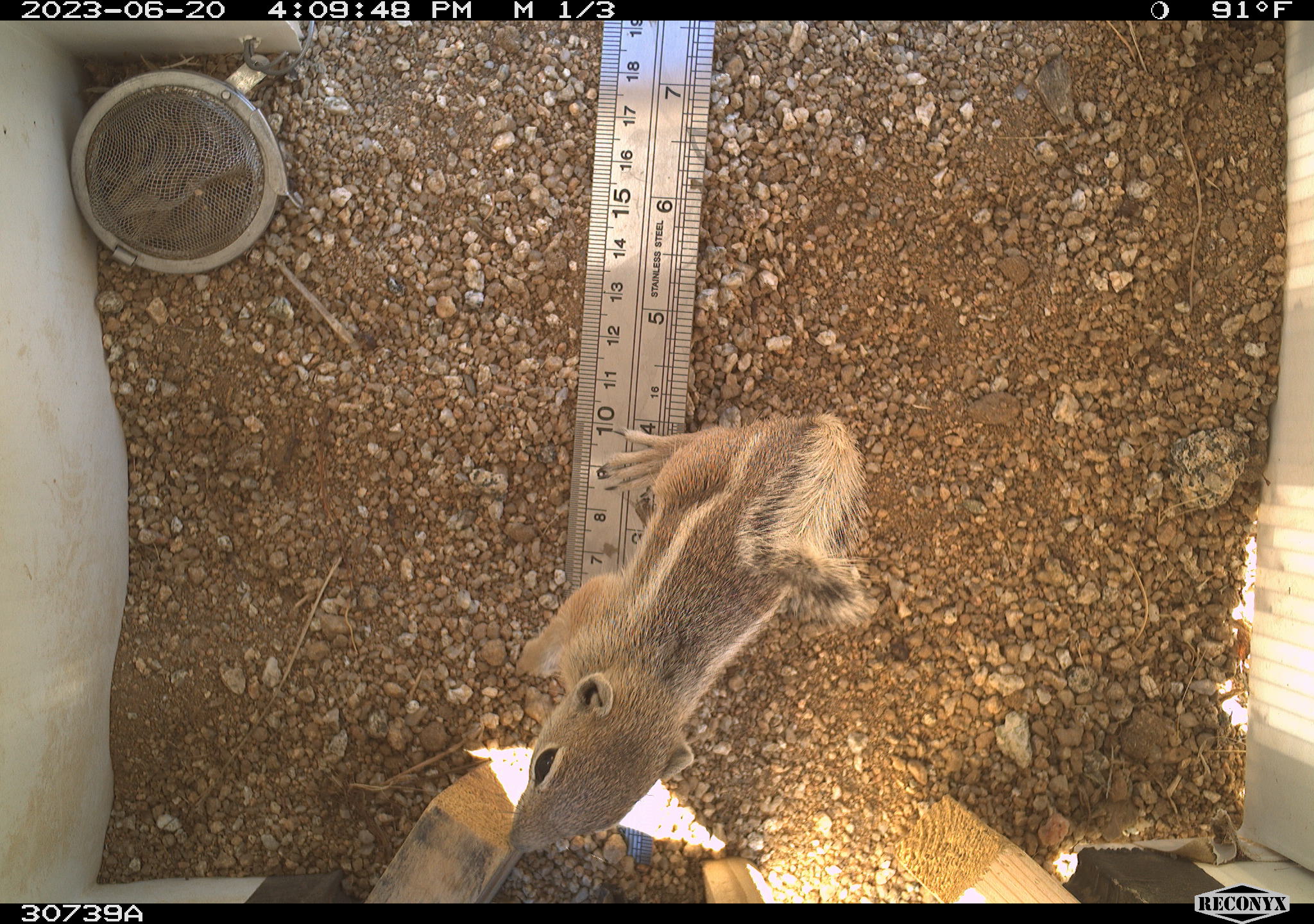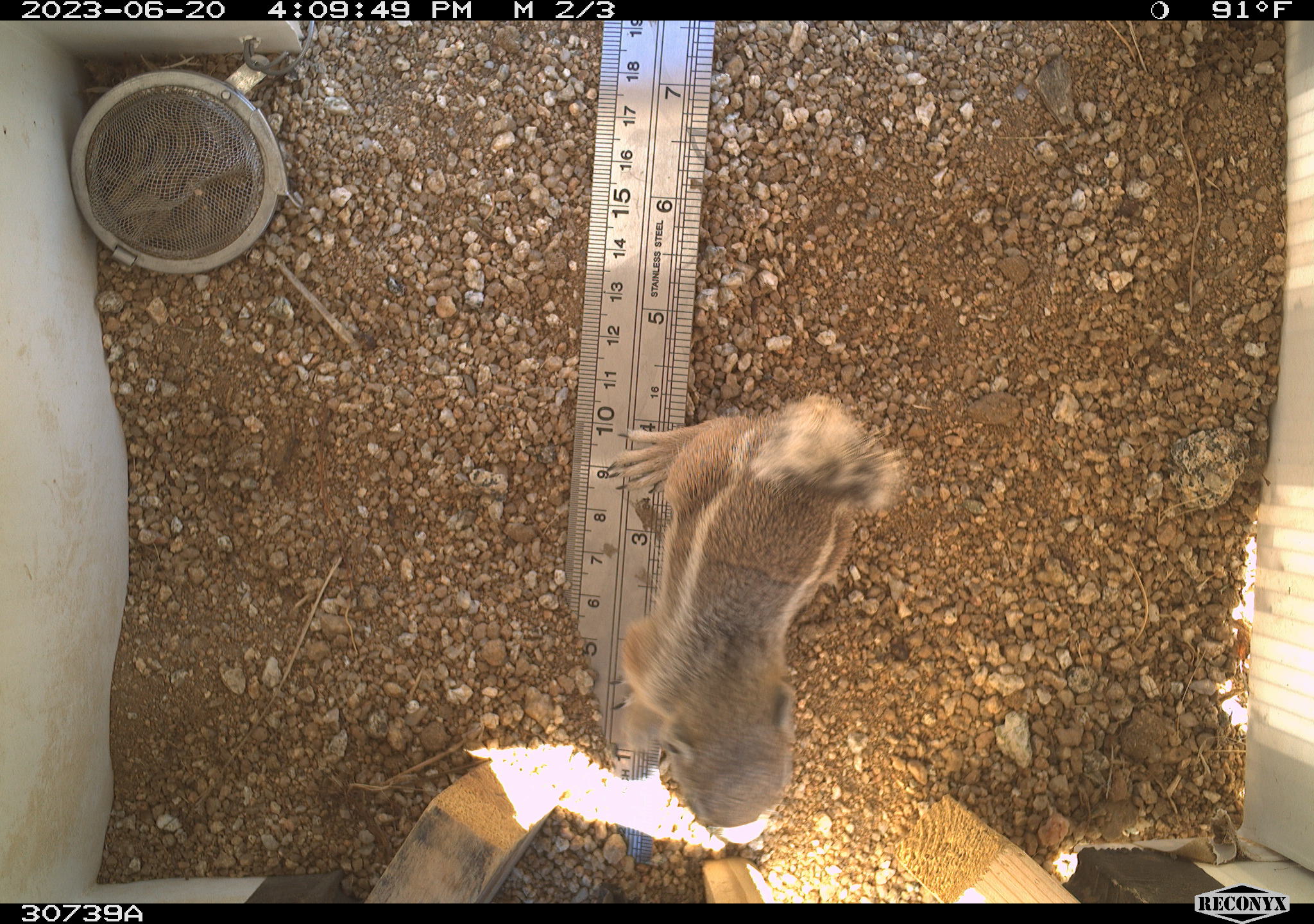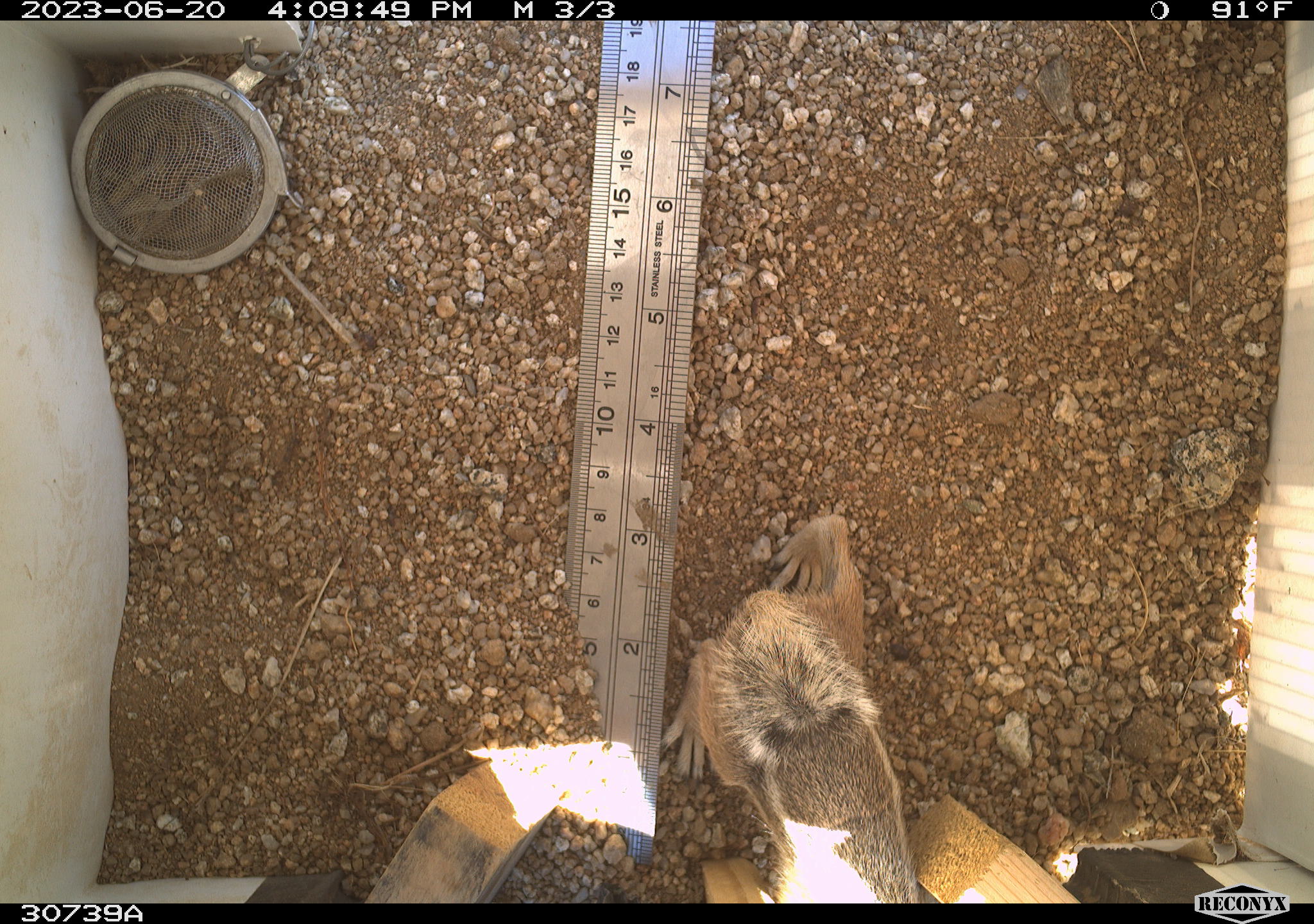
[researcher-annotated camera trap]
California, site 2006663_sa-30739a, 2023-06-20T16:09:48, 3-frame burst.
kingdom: Animalia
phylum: Chordata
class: Mammalia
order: Rodentia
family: Sciuridae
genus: Ammospermophilus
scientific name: Ammospermophilus leucurus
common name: white-tailed antelope squirrel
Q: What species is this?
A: White-tailed antelope squirrel (Ammospermophilus leucurus).